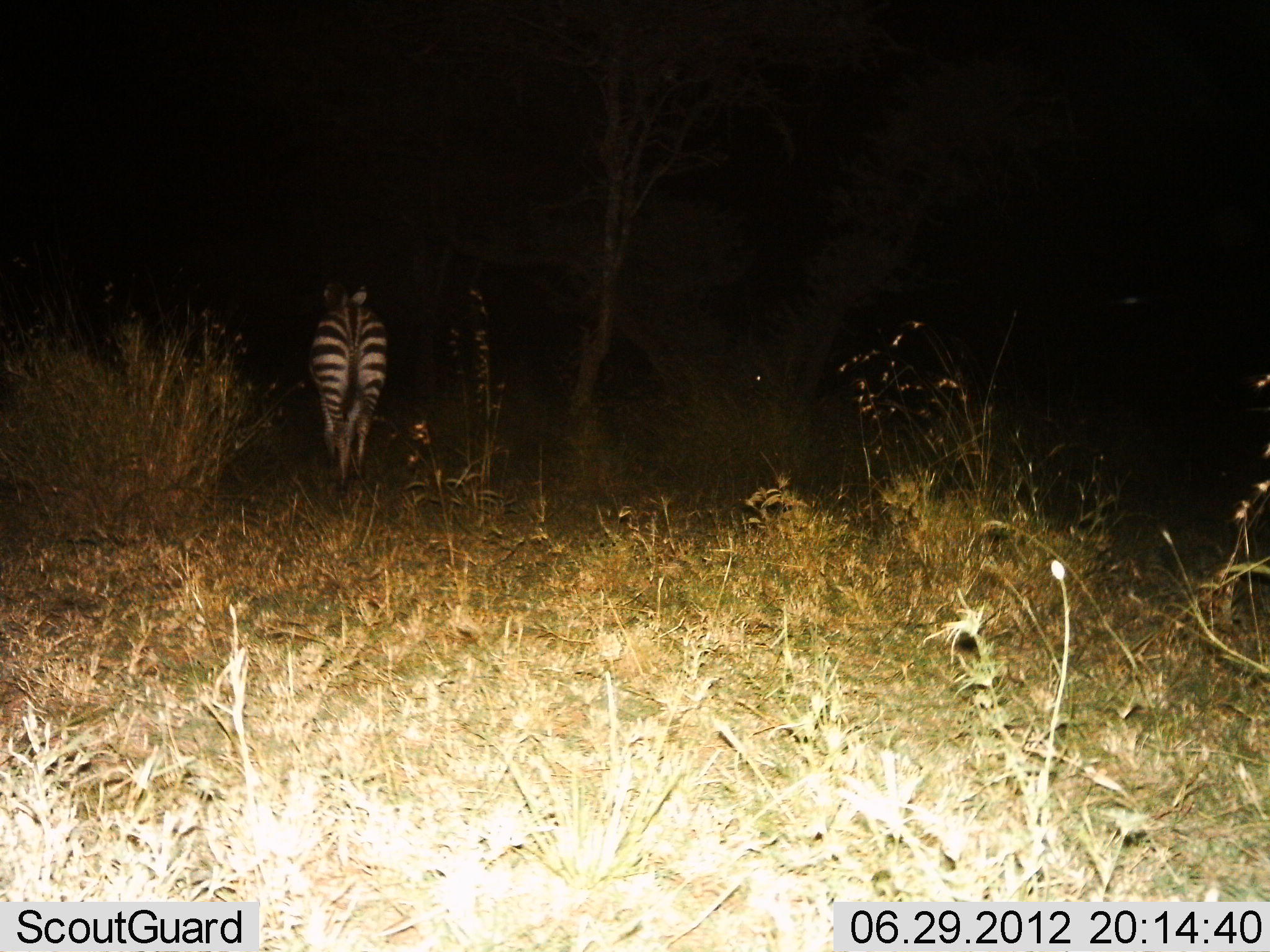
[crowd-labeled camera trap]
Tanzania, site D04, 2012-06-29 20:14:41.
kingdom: Animalia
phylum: Chordata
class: Mammalia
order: Perissodactyla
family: Equidae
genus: Equus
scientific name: Equus quagga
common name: plains zebra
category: zebra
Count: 1.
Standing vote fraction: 50%.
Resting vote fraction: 0%.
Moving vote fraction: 60%.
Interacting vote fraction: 0%.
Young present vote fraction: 0%.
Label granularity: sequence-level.